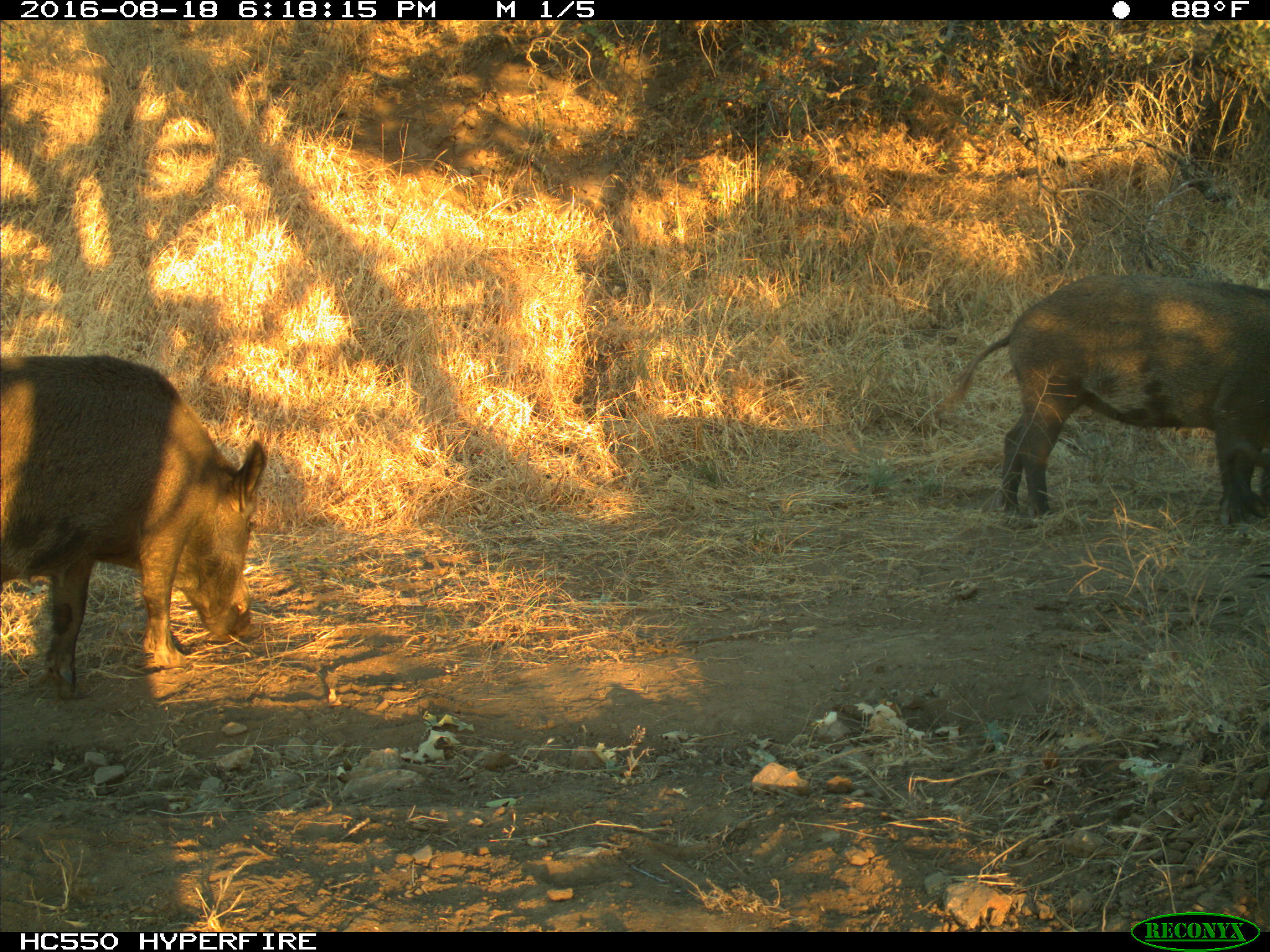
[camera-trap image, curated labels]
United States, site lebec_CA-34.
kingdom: Animalia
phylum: Chordata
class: Mammalia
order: Artiodactyla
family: Suidae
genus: Sus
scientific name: Sus scrofa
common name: wild boar